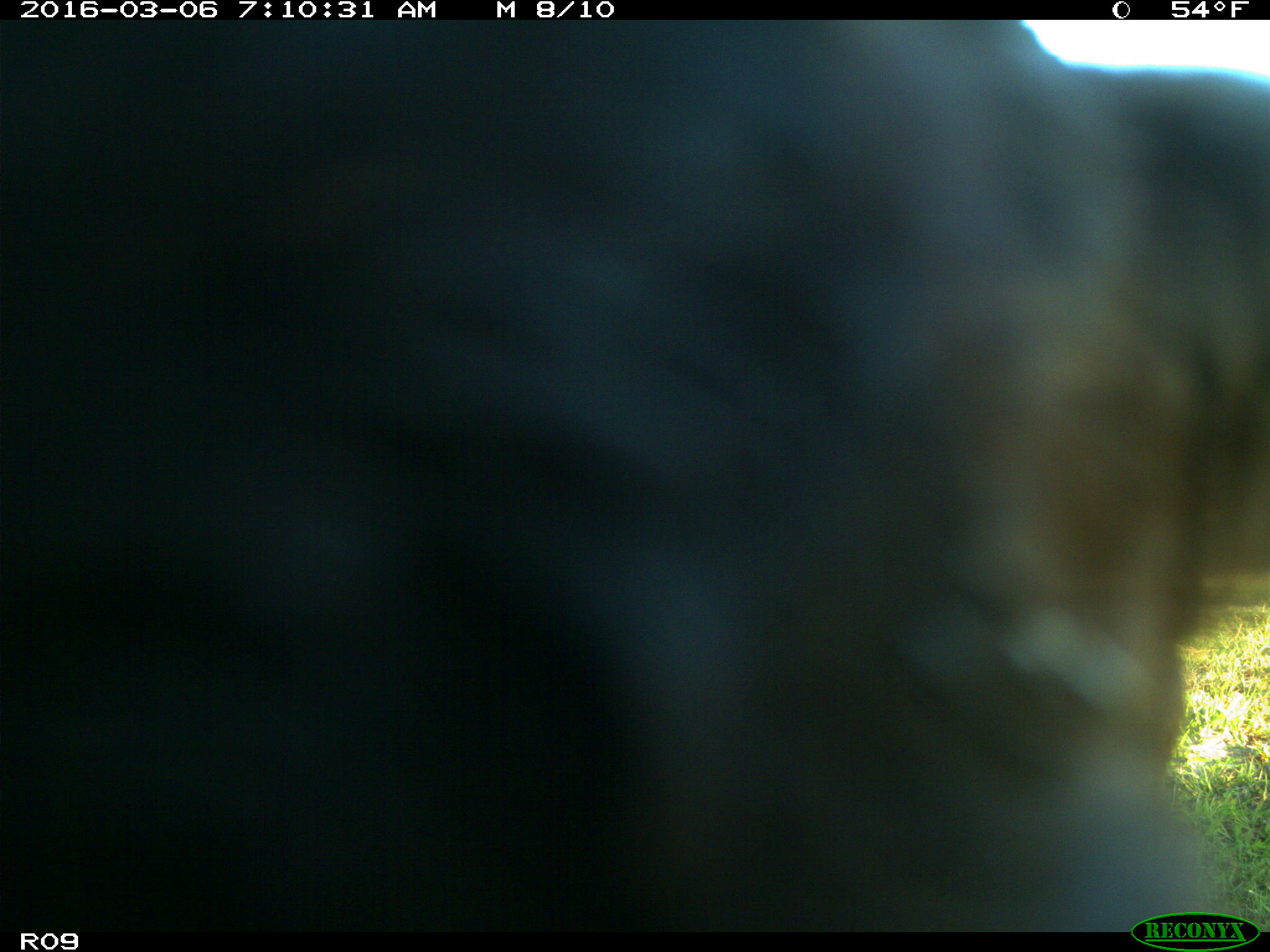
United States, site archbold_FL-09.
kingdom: Animalia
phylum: Chordata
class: Mammalia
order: Artiodactyla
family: Bovidae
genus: Bos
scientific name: Bos taurus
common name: domestic cow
Bos taurus (domestic cow).